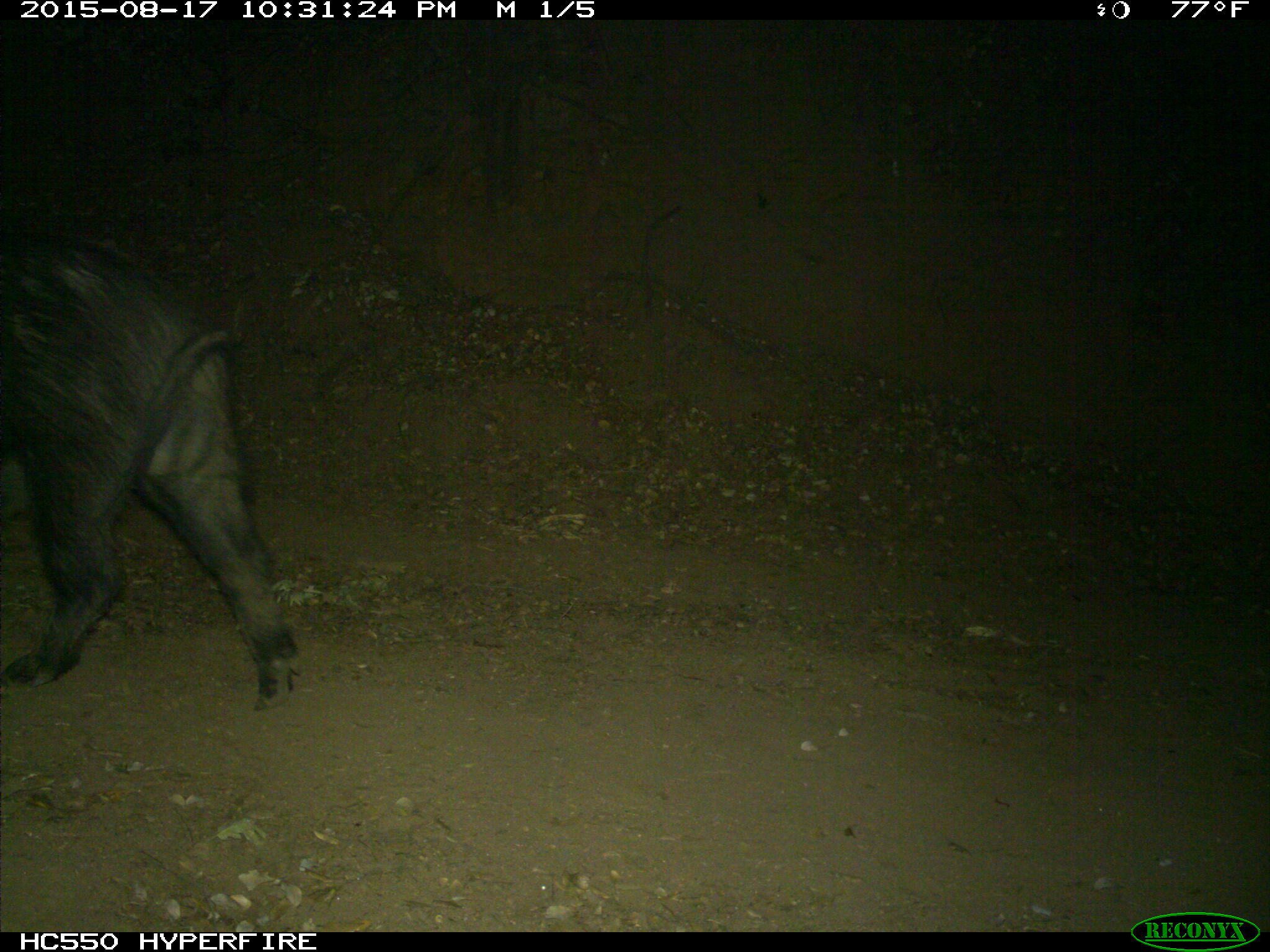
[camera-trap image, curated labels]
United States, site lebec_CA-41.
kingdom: Animalia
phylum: Chordata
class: Mammalia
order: Artiodactyla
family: Suidae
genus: Sus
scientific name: Sus scrofa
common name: wild boar